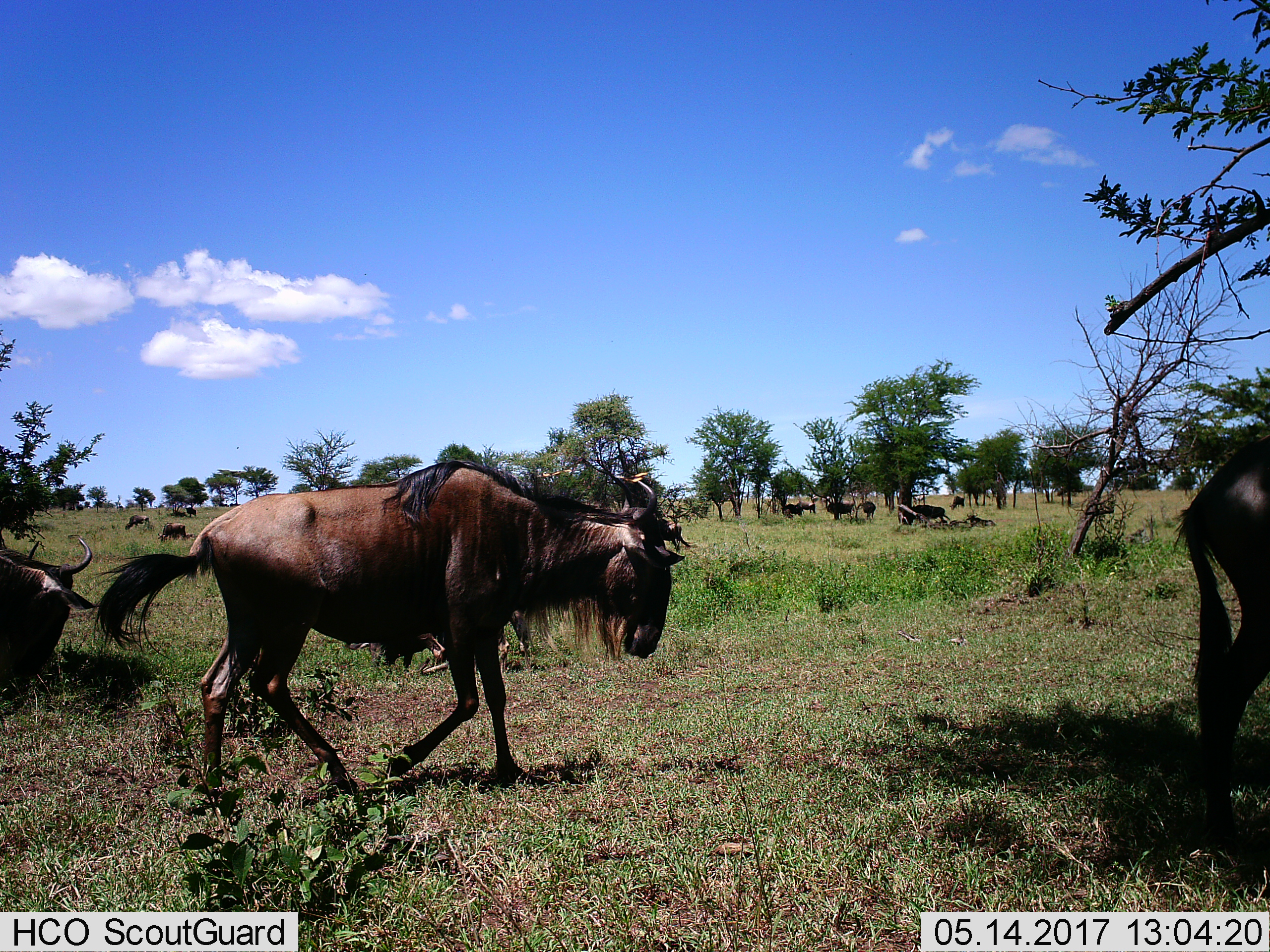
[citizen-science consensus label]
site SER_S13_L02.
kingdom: Animalia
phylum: Chordata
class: Mammalia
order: Artiodactyla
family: Bovidae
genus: Connochaetes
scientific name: Connochaetes taurinus taurinus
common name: blue wildebeest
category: wildebeestblue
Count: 11-50.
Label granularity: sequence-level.